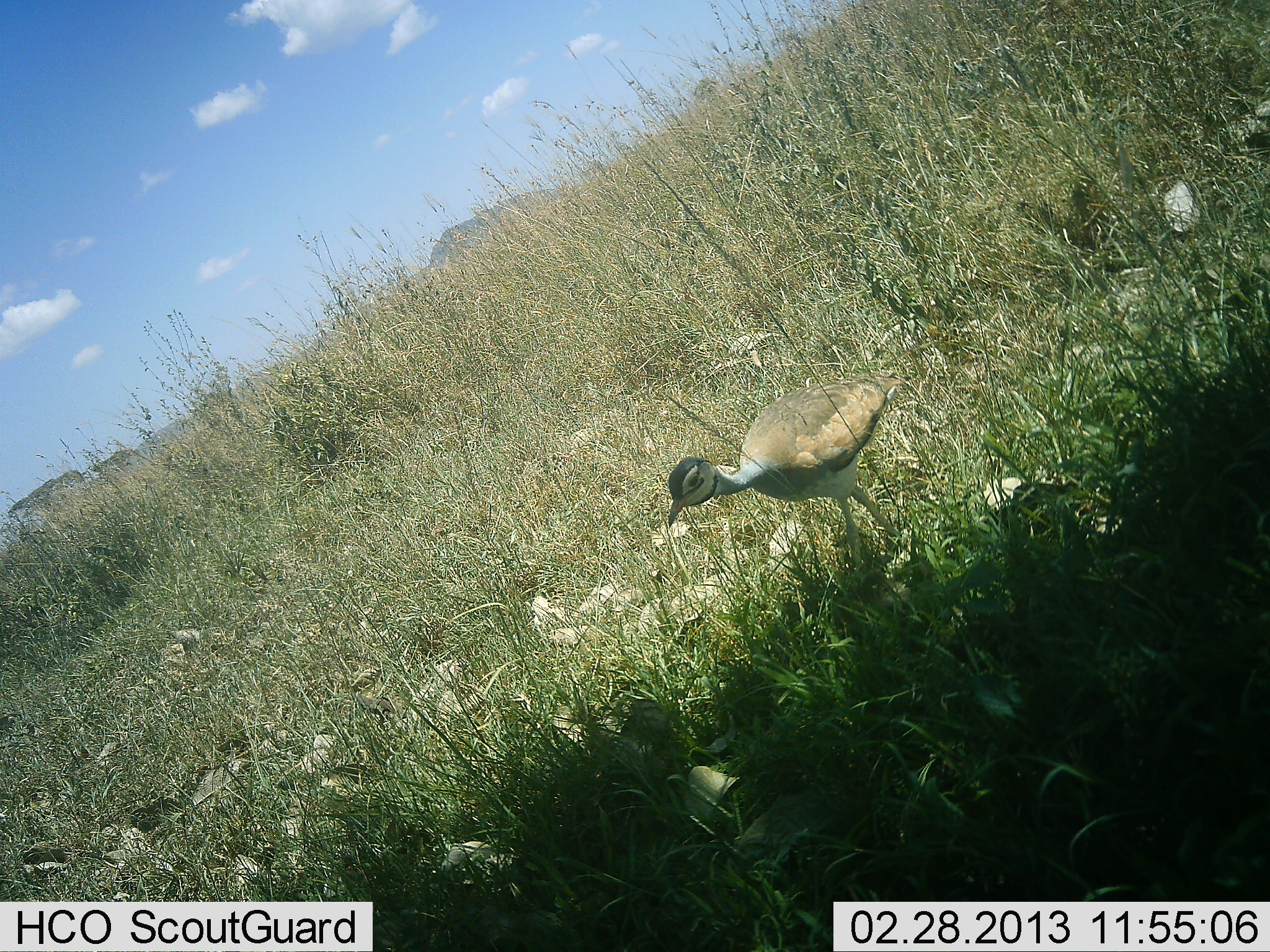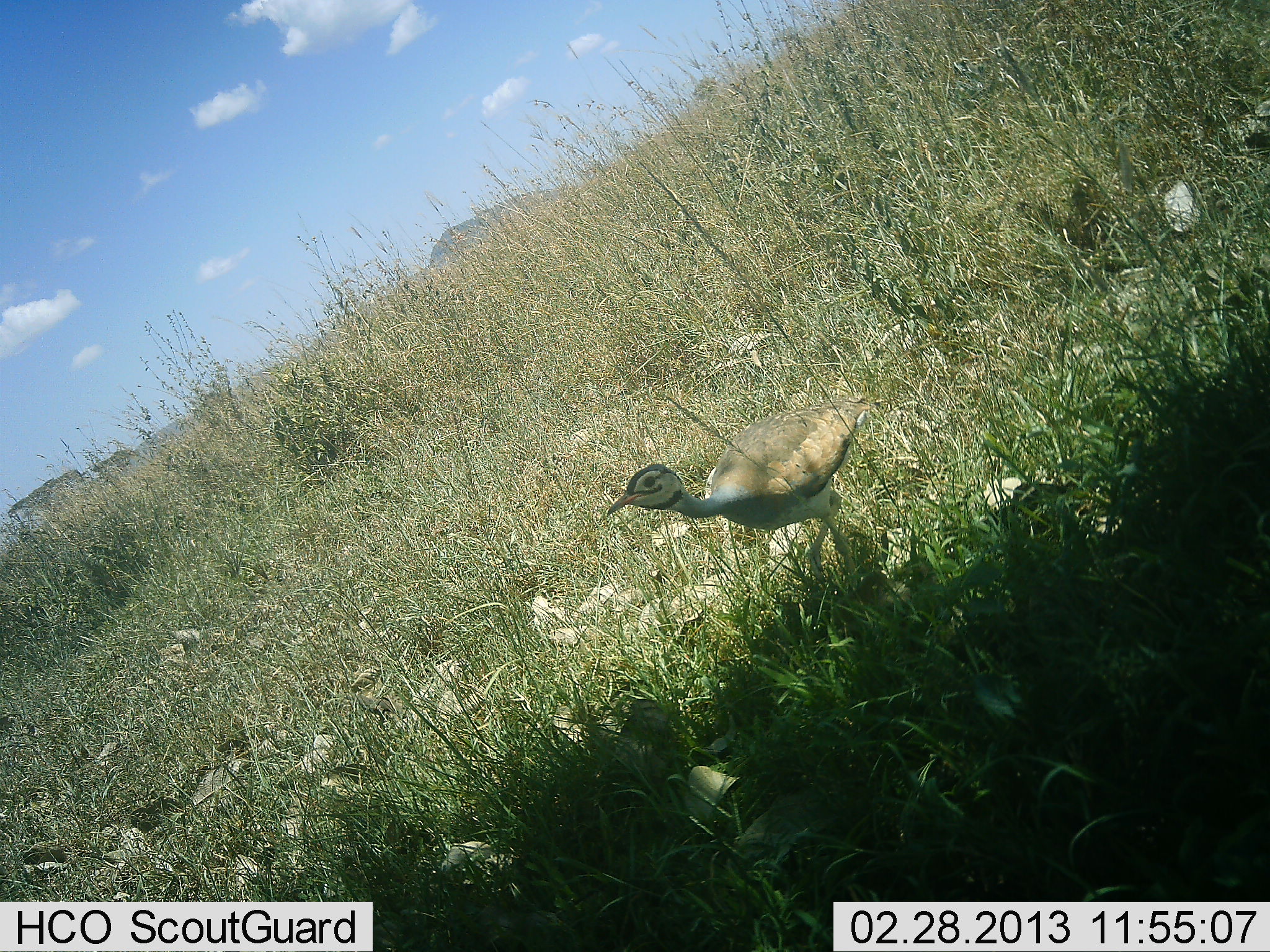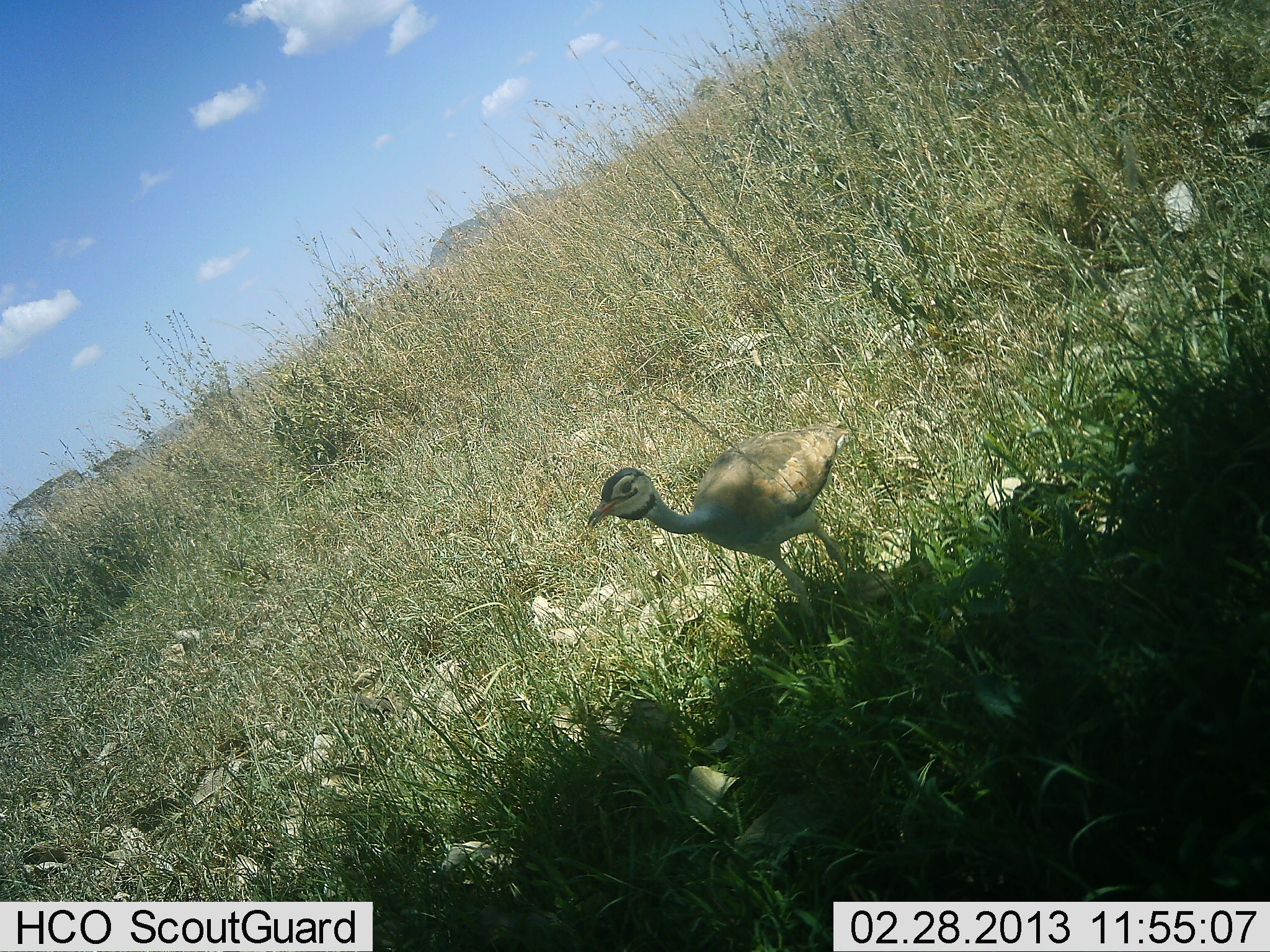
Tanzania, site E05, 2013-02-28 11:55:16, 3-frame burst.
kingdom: Animalia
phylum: Chordata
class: Aves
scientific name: Aves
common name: bird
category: otherbird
Otherbird (bird) (Aves), count 1. Behavior (volunteer vote fractions): standing 42%, resting 0%, moving 63%, interacting 0%. Young present (vote fraction): 5%. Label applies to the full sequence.